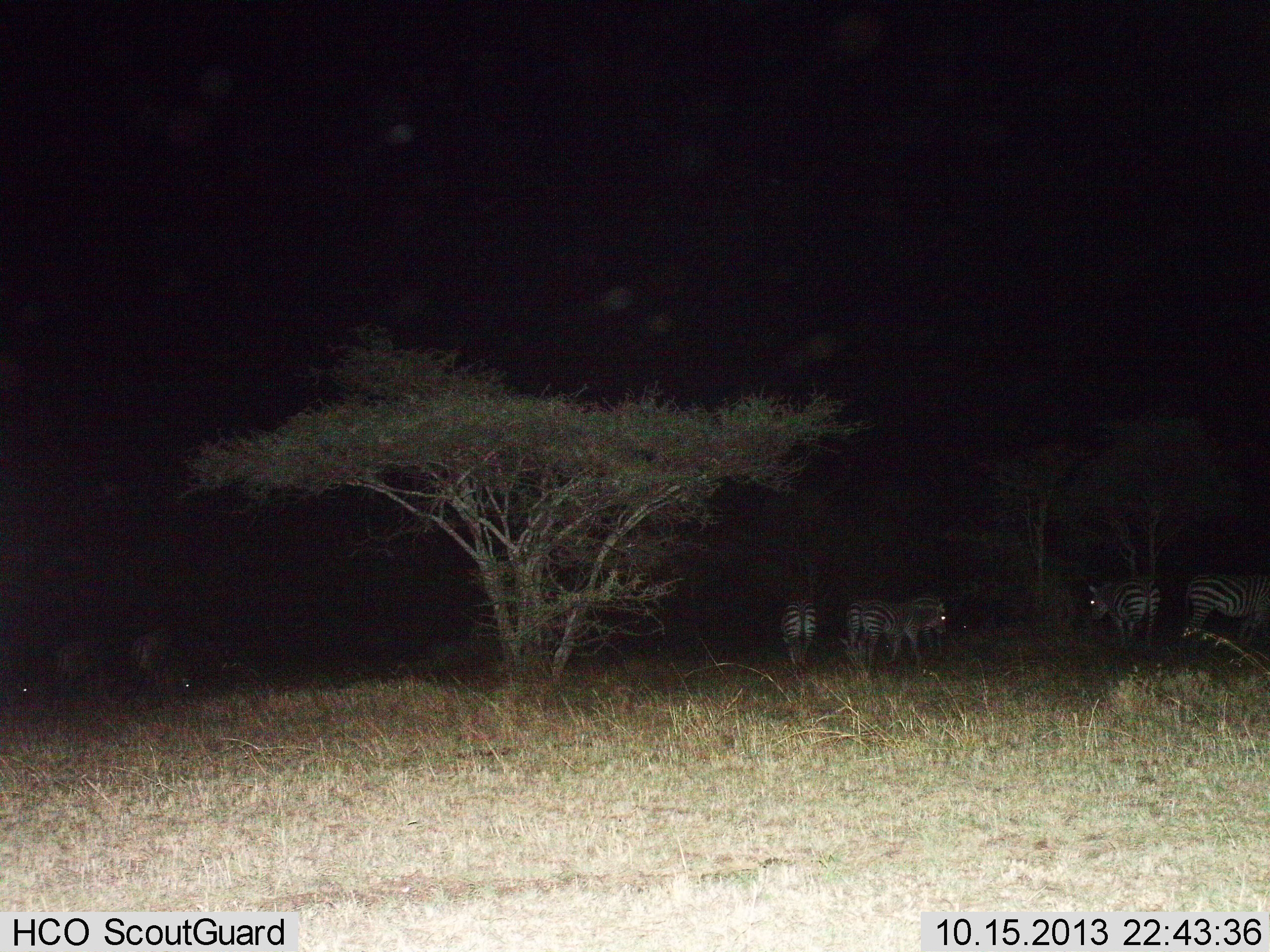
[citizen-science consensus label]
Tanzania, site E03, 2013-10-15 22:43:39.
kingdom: Animalia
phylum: Chordata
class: Mammalia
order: Perissodactyla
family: Equidae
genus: Equus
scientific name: Equus quagga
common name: plains zebra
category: zebra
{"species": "zebra (plains zebra) (Equus quagga)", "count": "5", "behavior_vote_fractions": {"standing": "73%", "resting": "9%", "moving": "9%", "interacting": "9%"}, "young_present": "0%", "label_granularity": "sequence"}